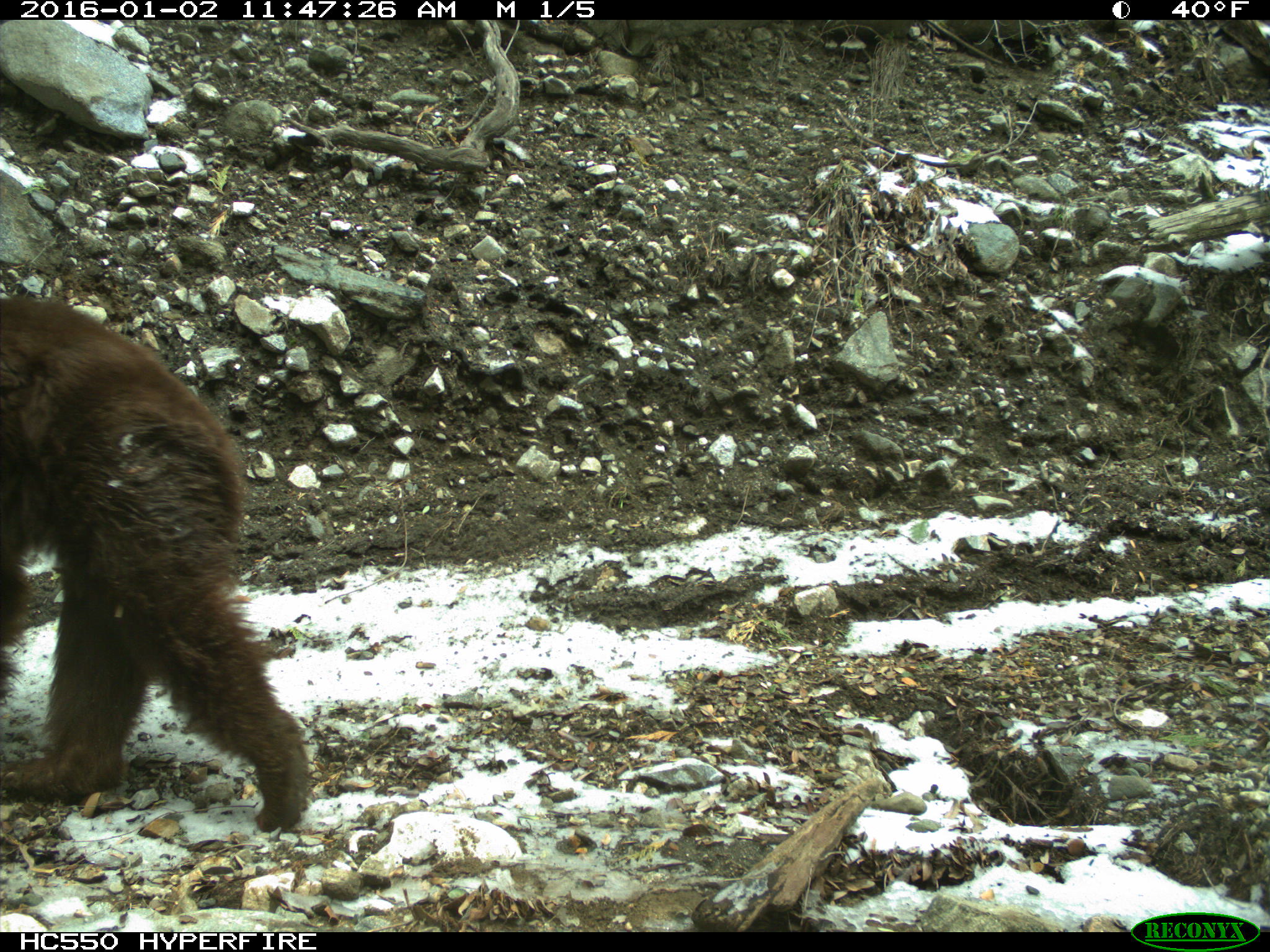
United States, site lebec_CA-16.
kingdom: Animalia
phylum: Chordata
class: Mammalia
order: Carnivora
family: Ursidae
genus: Ursus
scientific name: Ursus americanus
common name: american black bear